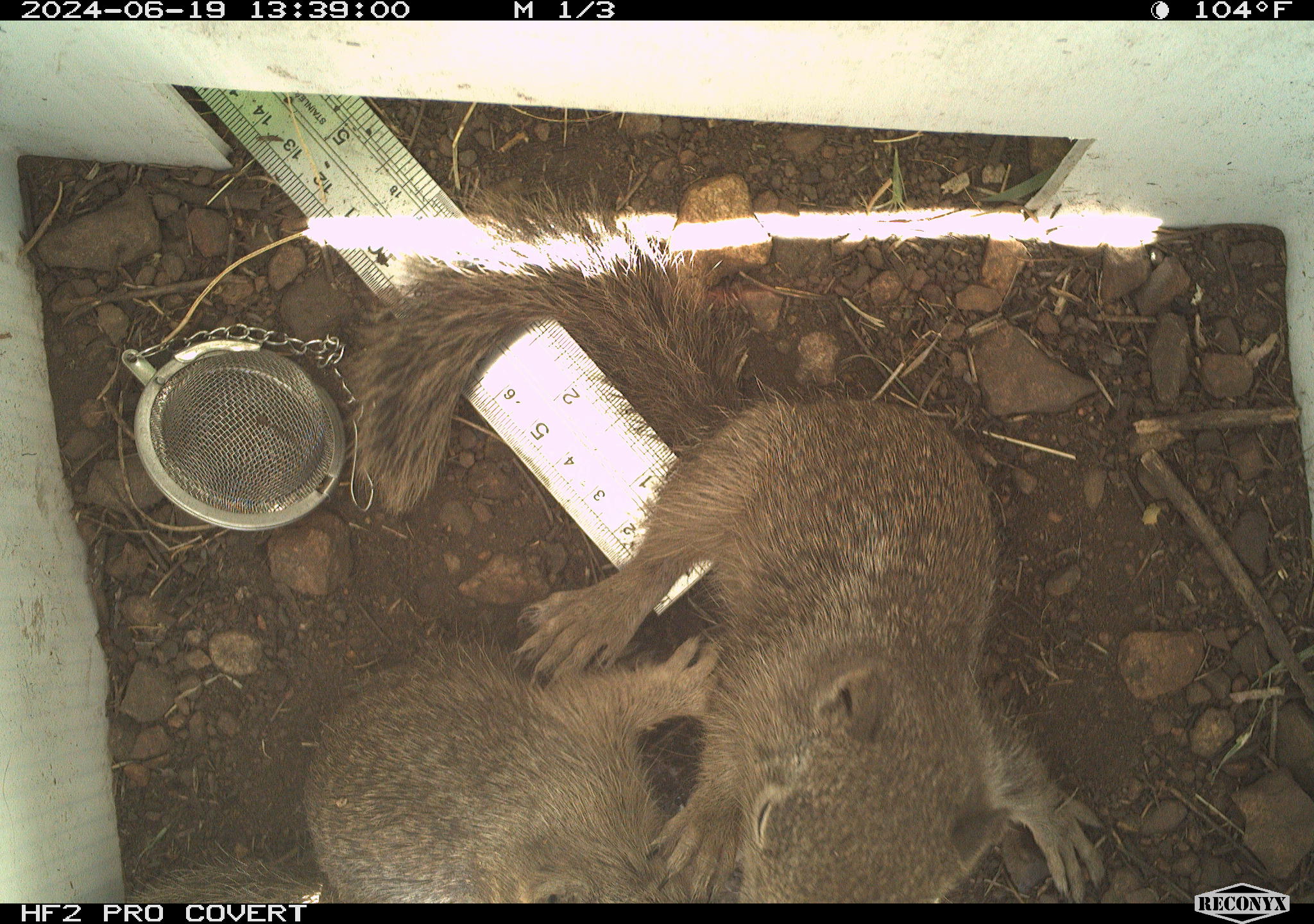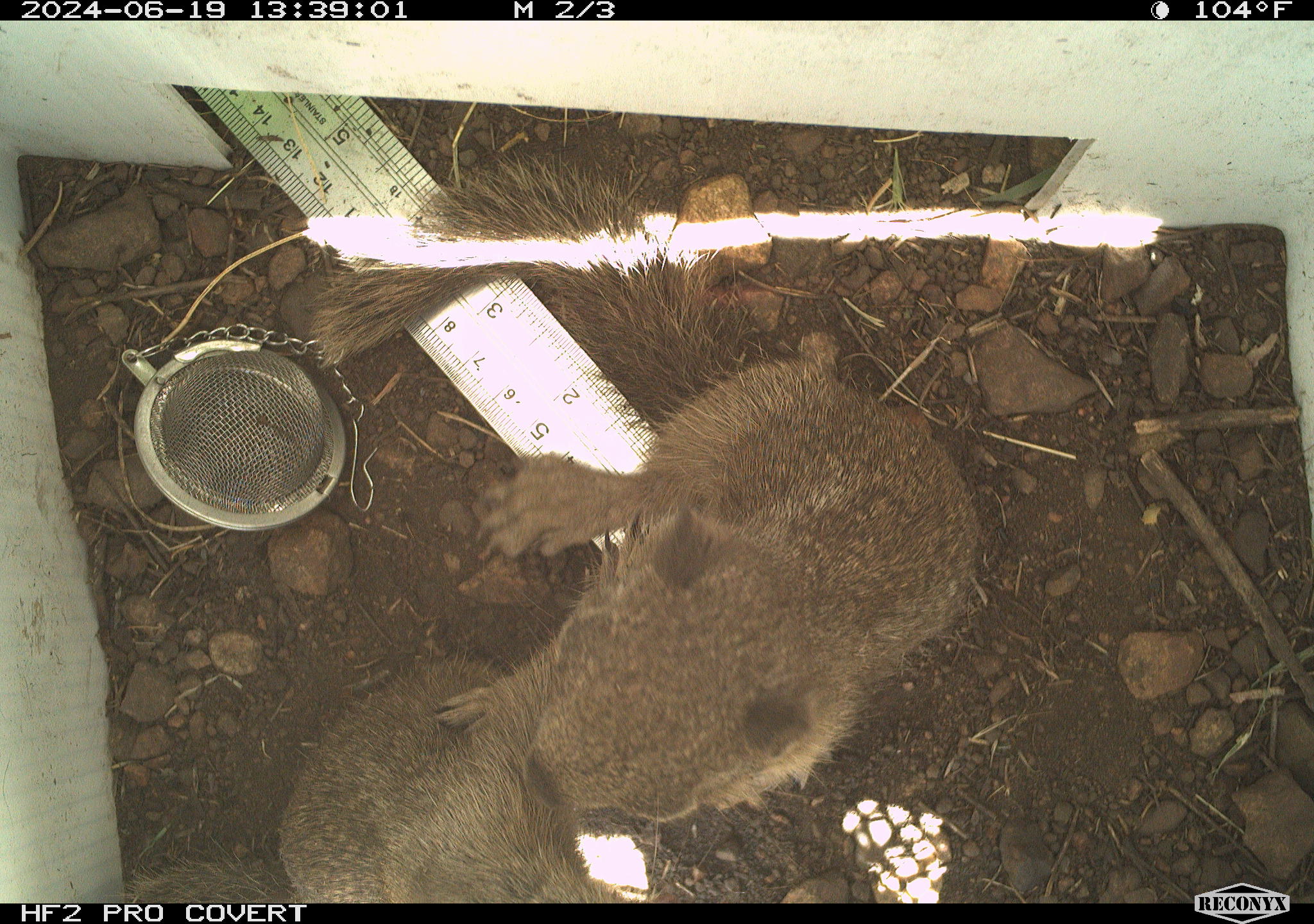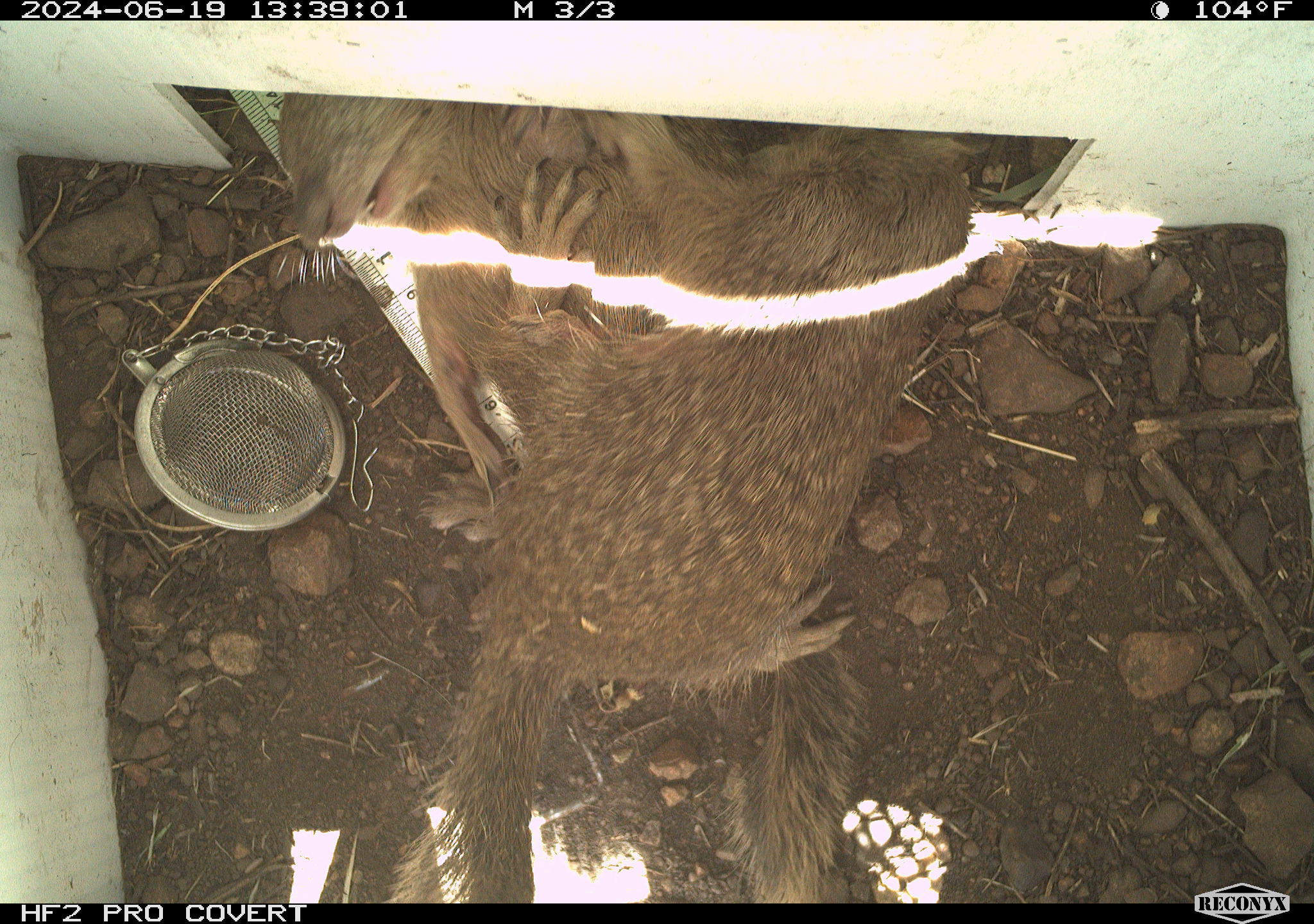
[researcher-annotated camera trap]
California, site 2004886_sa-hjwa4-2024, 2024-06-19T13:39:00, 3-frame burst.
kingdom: Animalia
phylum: Chordata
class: Mammalia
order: Rodentia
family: Sciuridae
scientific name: Sciuridae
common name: squirrels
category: sciuridae family